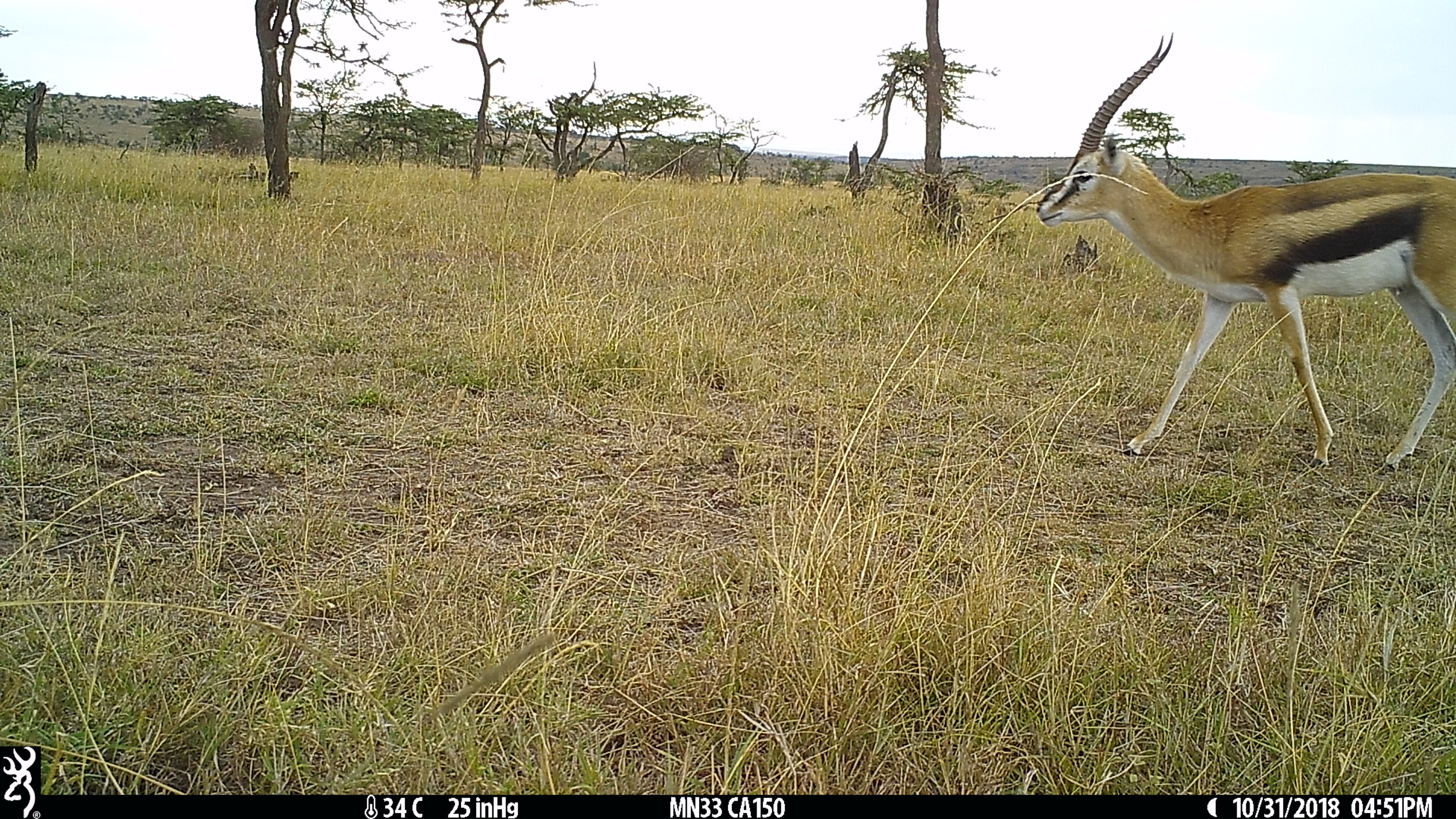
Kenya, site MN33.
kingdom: Animalia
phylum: Chordata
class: Mammalia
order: Artiodactyla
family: Bovidae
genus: Eudorcas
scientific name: Eudorcas thomsonii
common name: thomon's gazelle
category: gazelle thomsons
Gazelle thomsons (thomon's gazelle) (Eudorcas thomsonii).